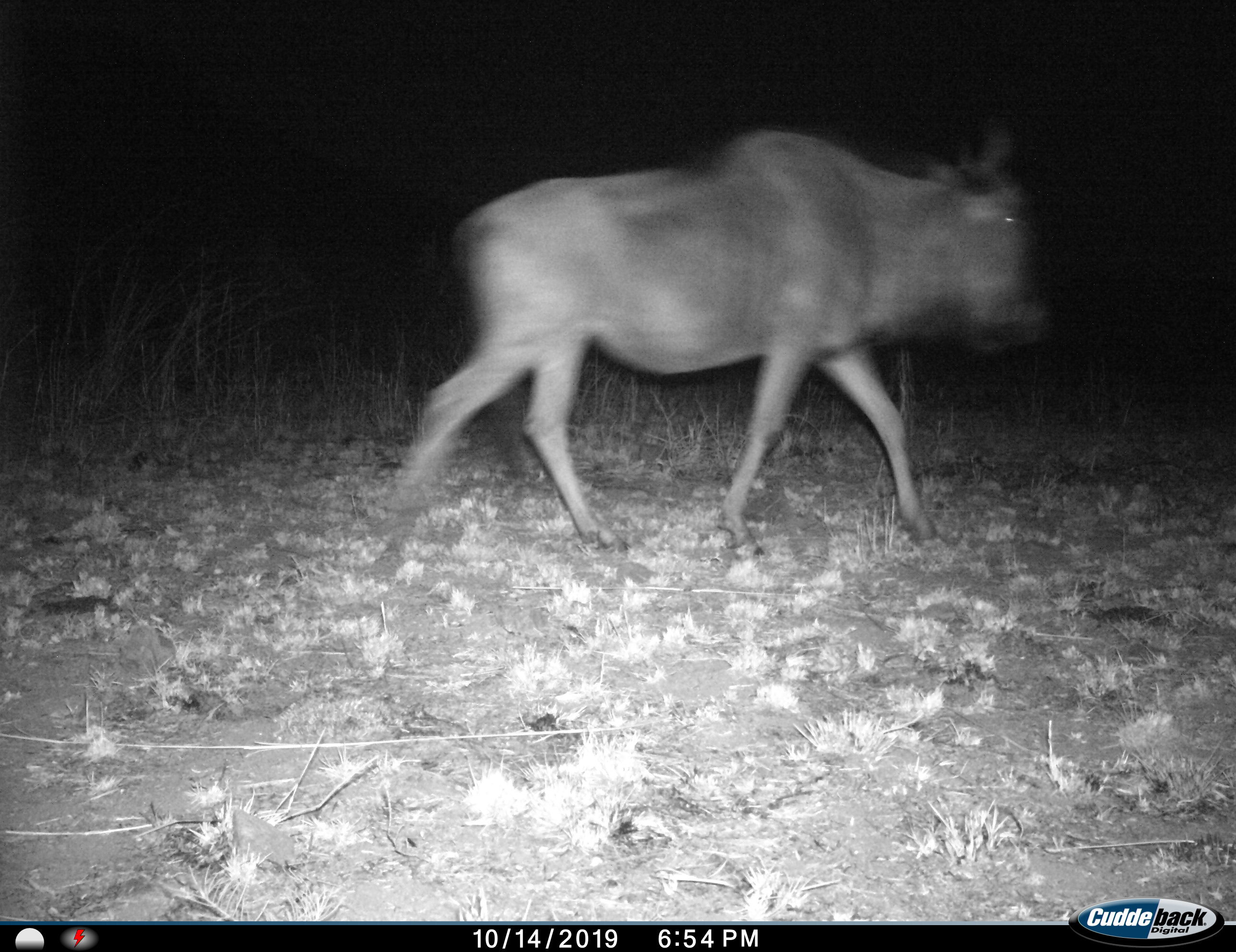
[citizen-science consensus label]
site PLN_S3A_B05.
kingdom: Animalia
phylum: Chordata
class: Mammalia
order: Artiodactyla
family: Bovidae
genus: Connochaetes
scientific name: Connochaetes taurinus taurinus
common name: blue wildebeest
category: wildebeestblue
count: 1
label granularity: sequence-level